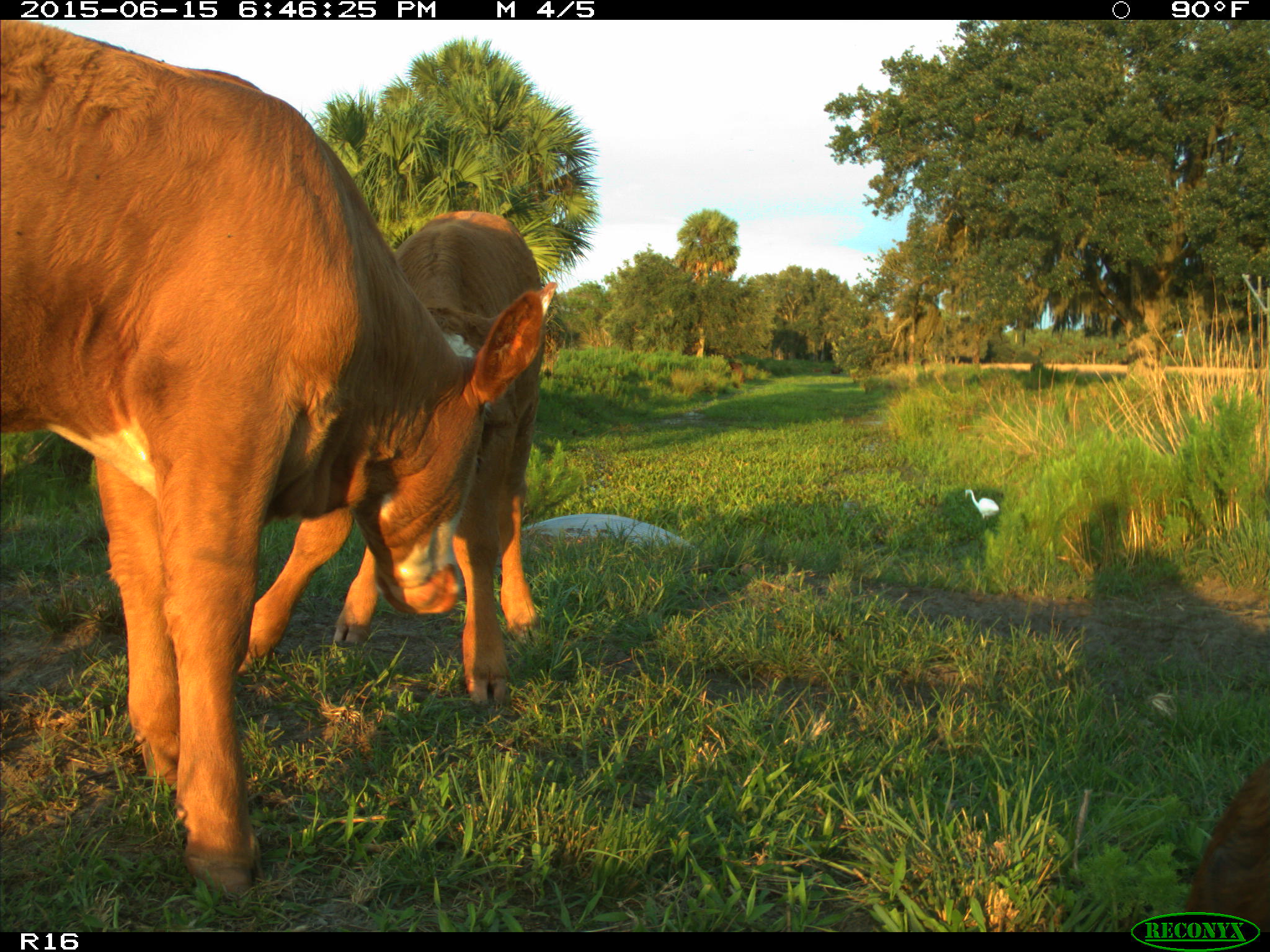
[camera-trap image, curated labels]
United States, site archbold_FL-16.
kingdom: Animalia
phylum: Chordata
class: Mammalia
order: Artiodactyla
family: Bovidae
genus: Bos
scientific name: Bos taurus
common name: domestic cow